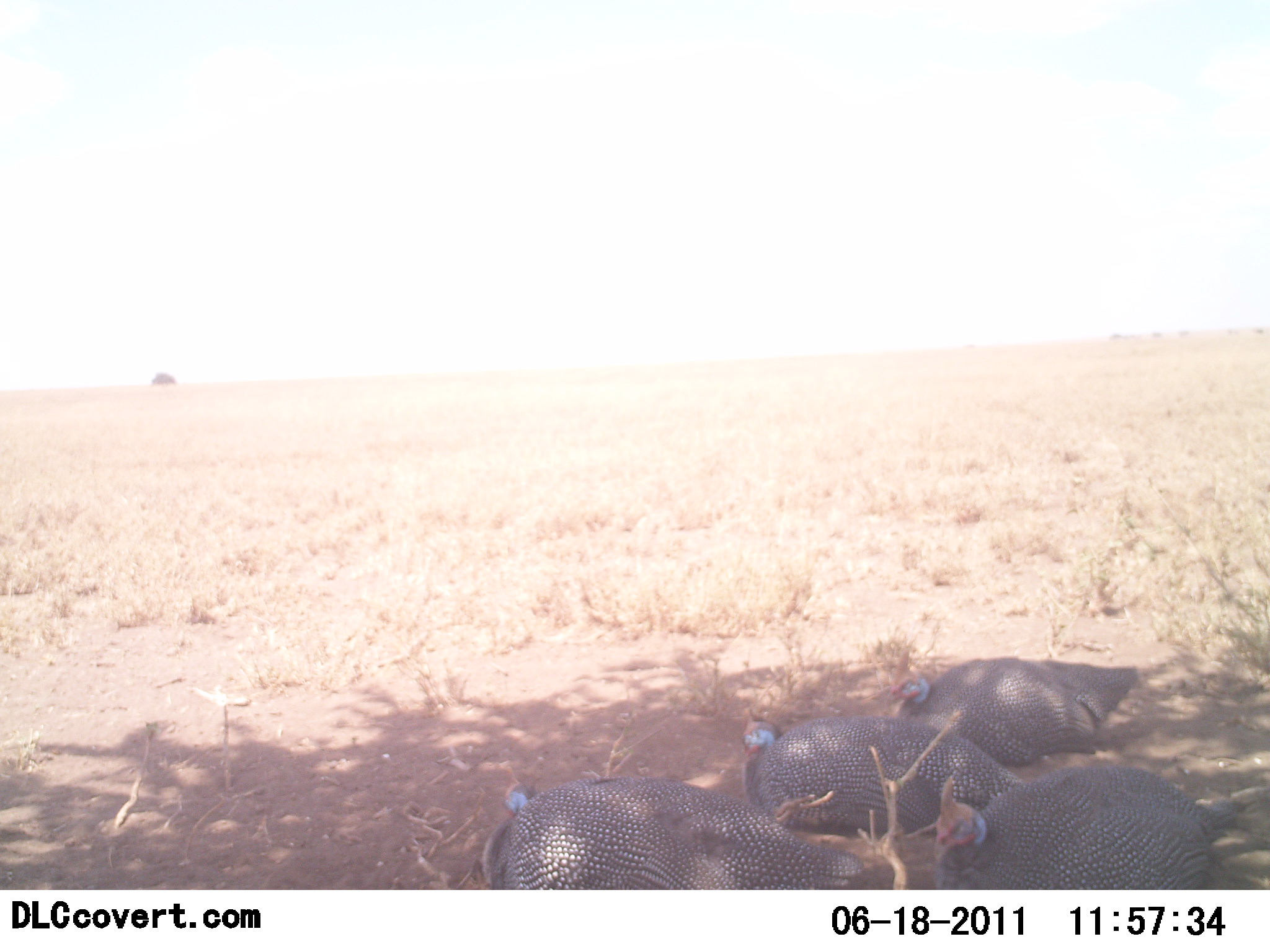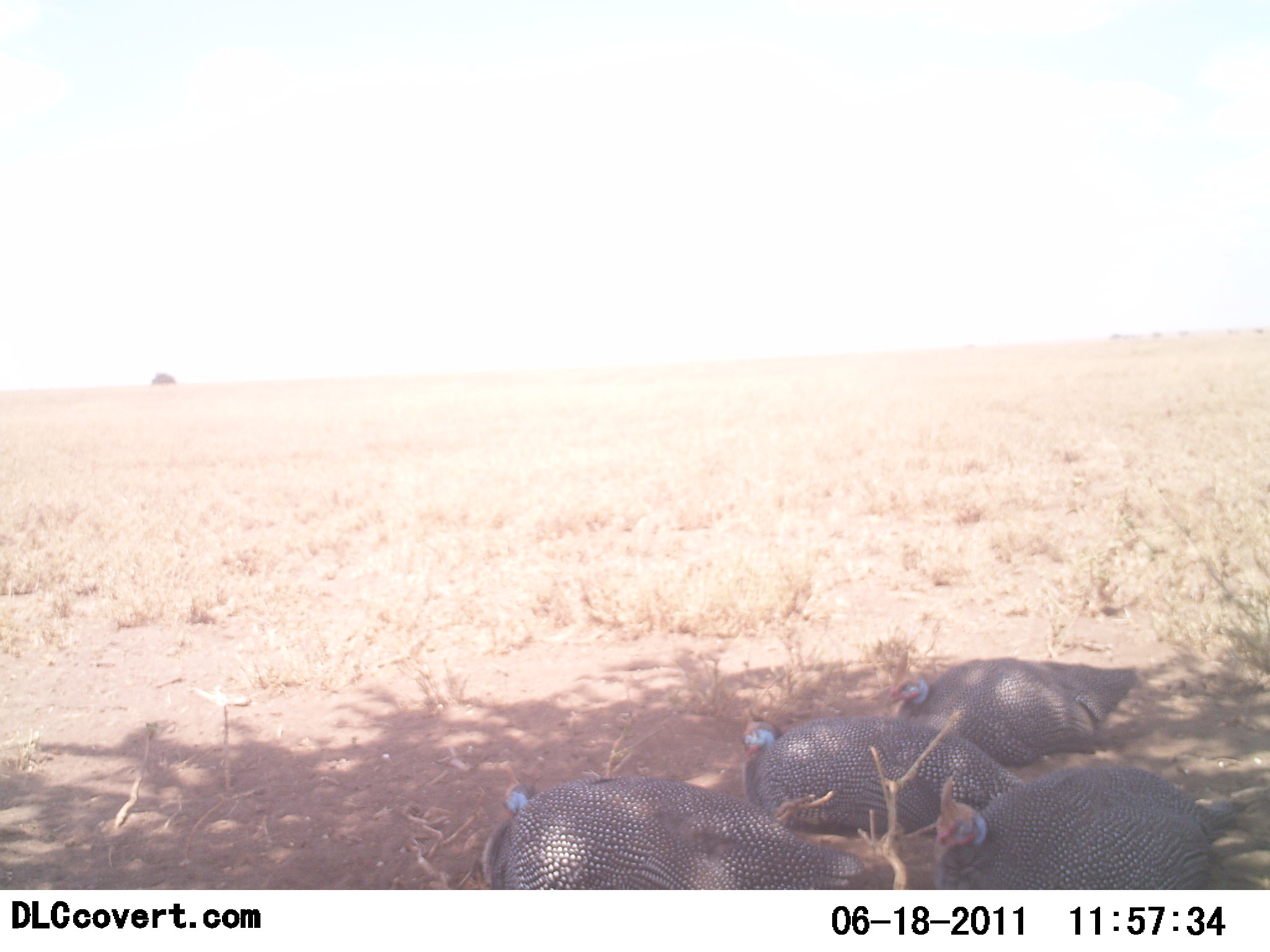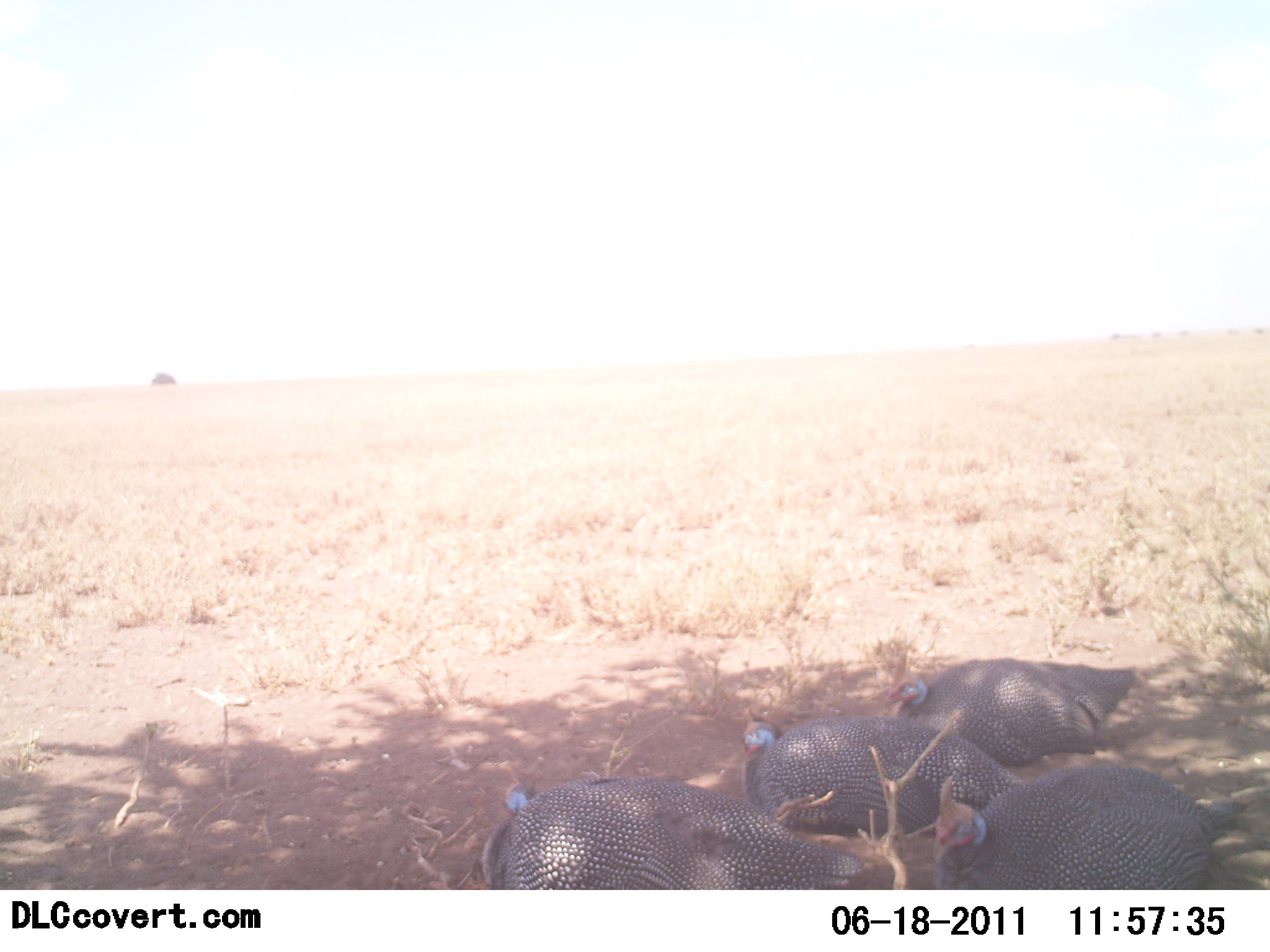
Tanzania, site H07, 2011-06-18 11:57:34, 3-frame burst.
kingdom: Animalia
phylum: Chordata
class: Aves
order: Galliformes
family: Numididae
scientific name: Numididae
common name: guinea fowl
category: guineafowl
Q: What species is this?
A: Guineafowl (guinea fowl) (Numididae).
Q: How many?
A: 4.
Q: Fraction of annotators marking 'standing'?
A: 0%.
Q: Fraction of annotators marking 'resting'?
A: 100%.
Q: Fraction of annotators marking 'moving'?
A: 0%.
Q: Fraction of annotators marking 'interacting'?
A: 0%.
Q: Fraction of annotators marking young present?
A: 0%.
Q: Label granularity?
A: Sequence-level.